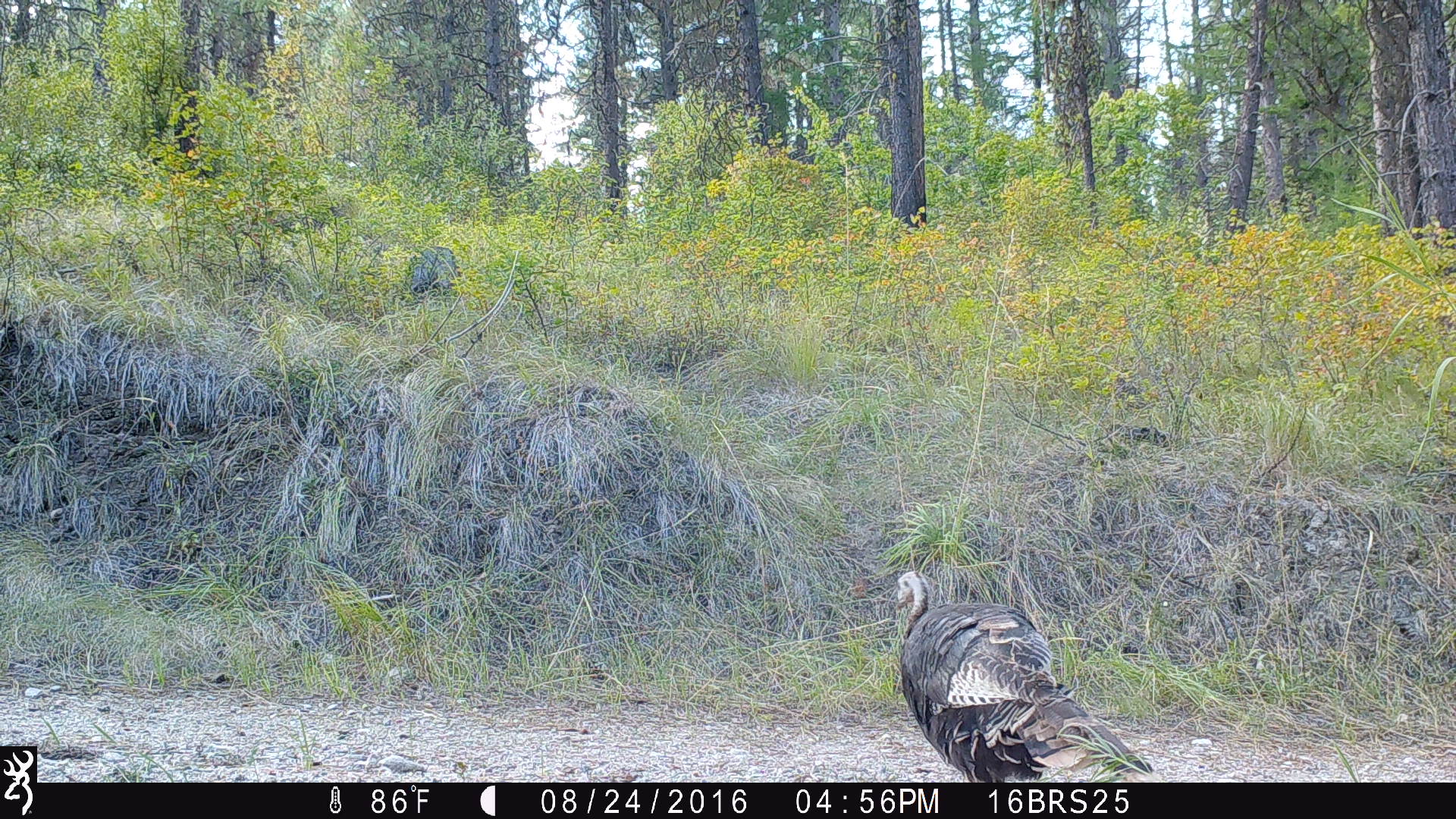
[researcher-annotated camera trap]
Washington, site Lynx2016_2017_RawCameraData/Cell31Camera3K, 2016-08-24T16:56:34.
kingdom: Animalia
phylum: Chordata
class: Aves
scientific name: Aves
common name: birds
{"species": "Aves (birds)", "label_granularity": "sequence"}